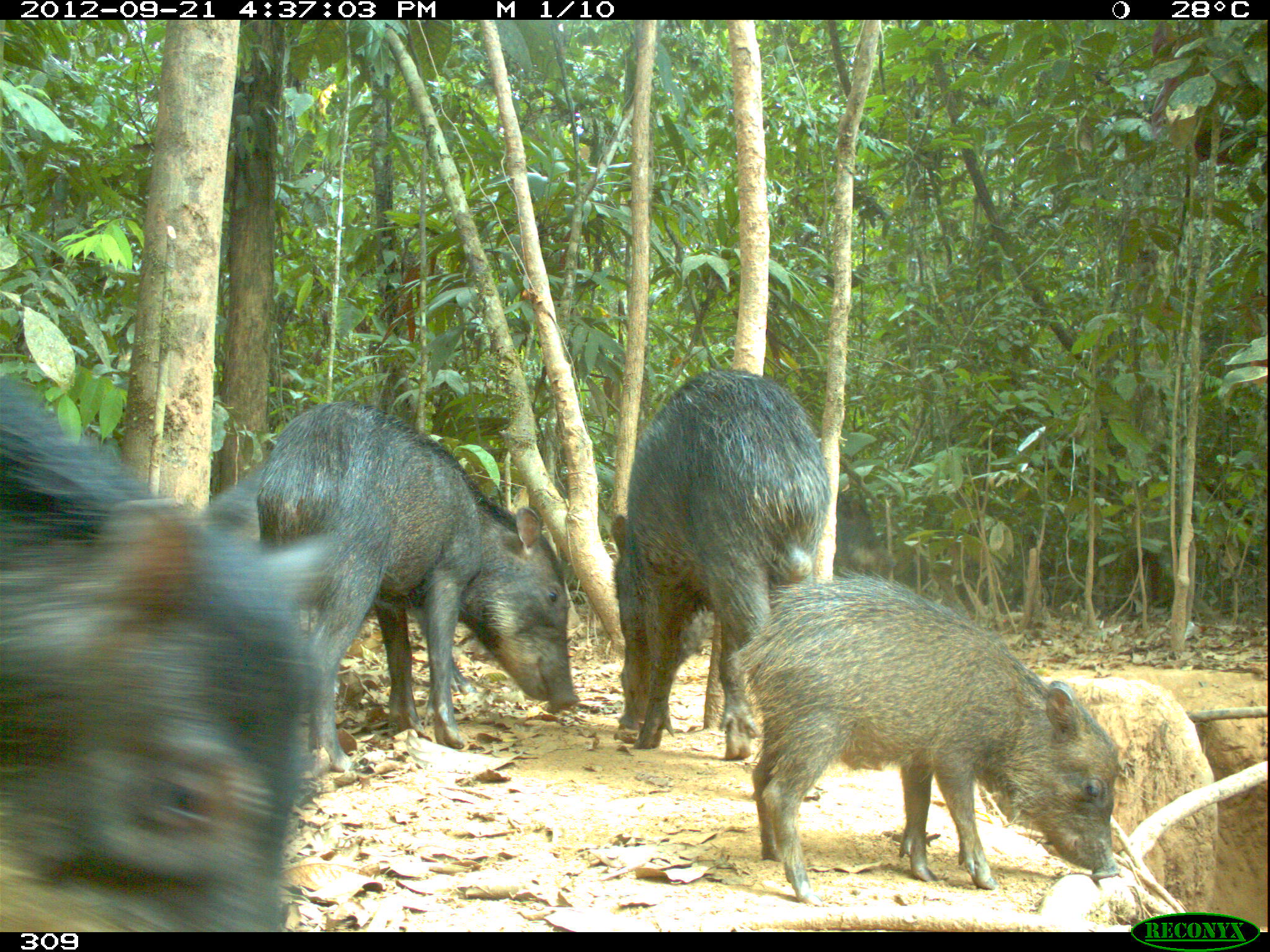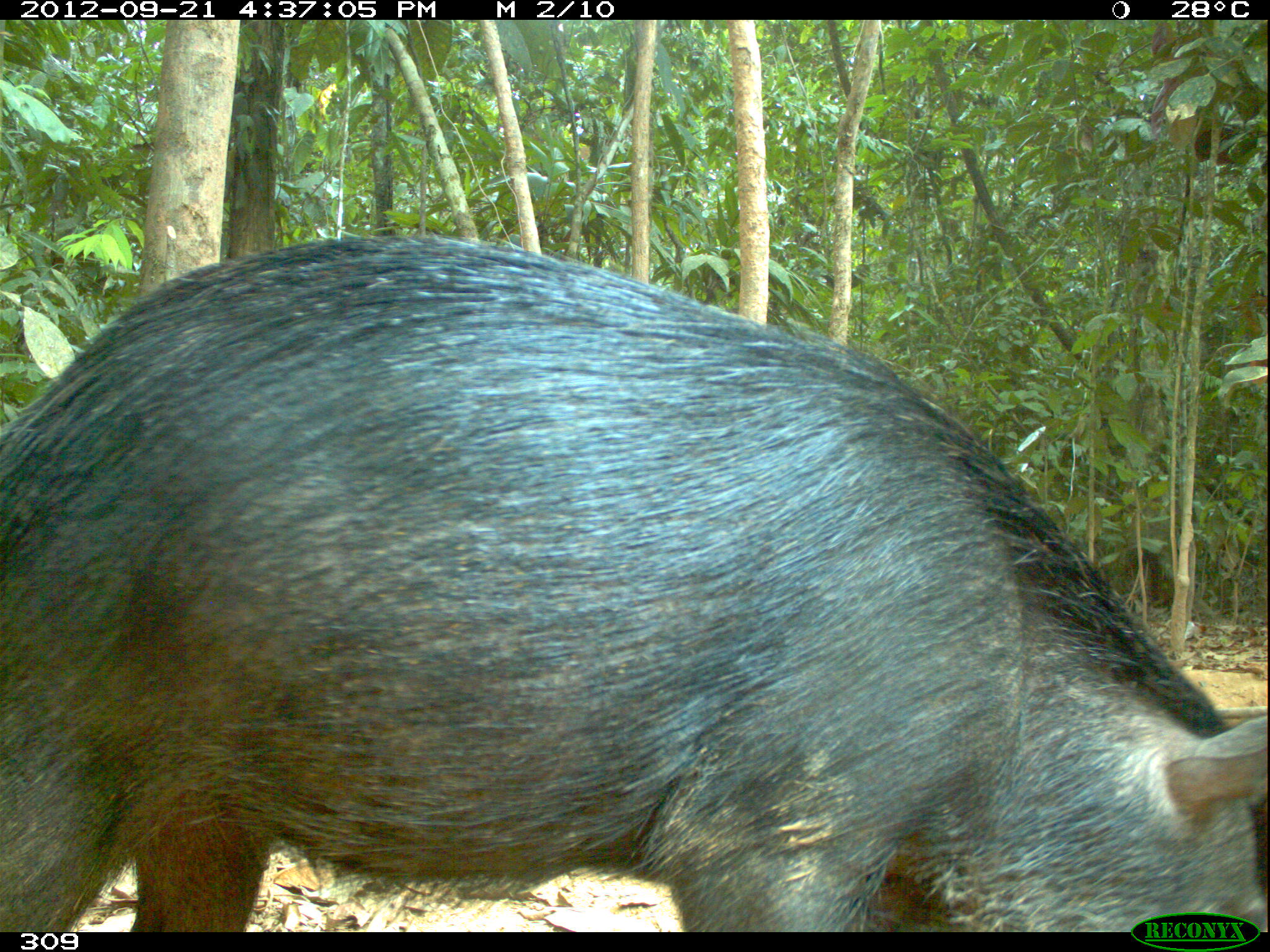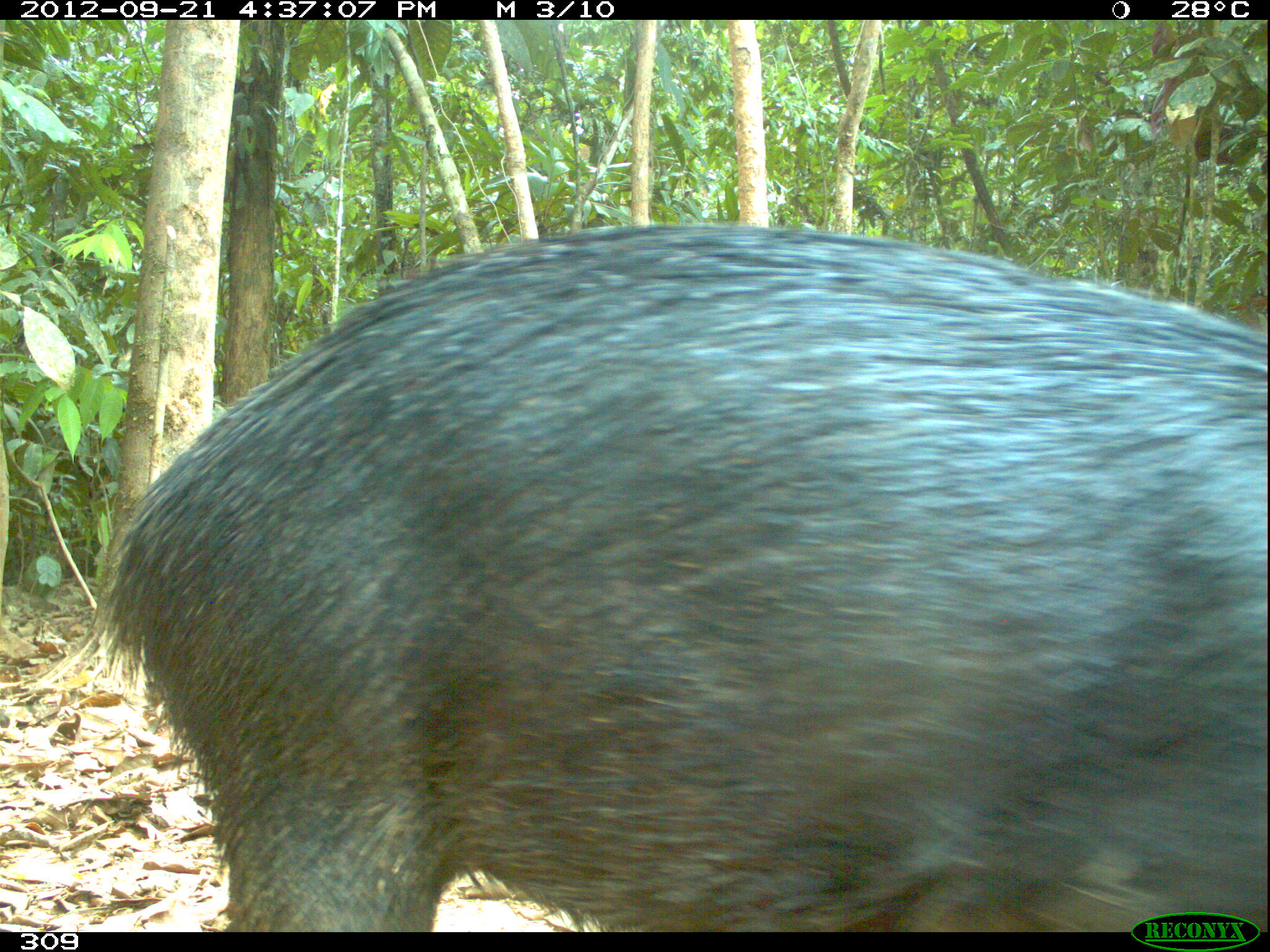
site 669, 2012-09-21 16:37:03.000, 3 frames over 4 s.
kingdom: Animalia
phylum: Chordata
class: Mammalia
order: Artiodactyla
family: Tayassuidae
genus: Tayassu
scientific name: Tayassu pecari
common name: white-lipped peccary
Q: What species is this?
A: Tayassu pecari (white-lipped peccary).